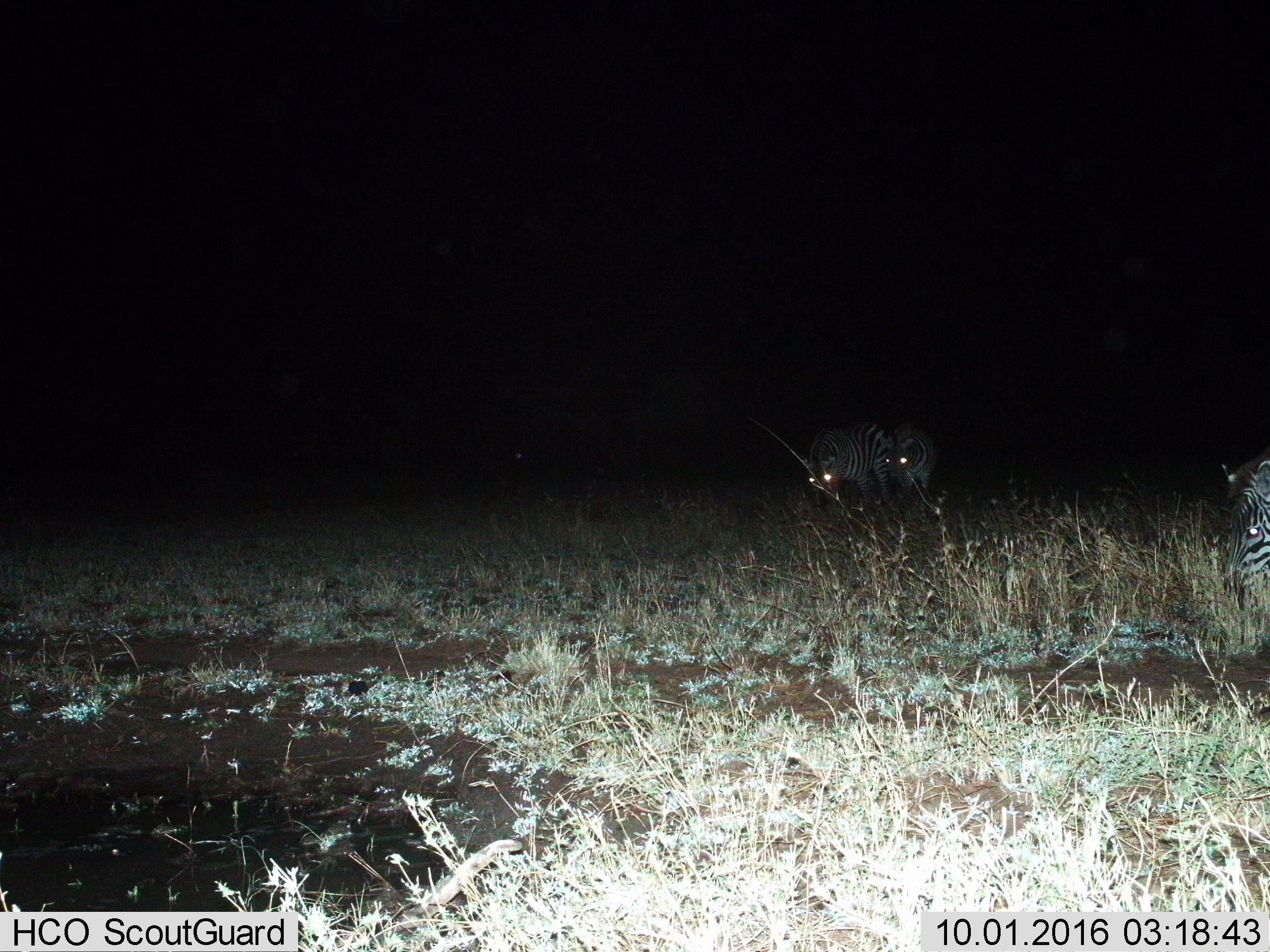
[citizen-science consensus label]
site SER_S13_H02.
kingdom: Animalia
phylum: Chordata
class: Mammalia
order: Perissodactyla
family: Equidae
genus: Equus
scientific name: Equus quagga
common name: plains zebra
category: zebraplains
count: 3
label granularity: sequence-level